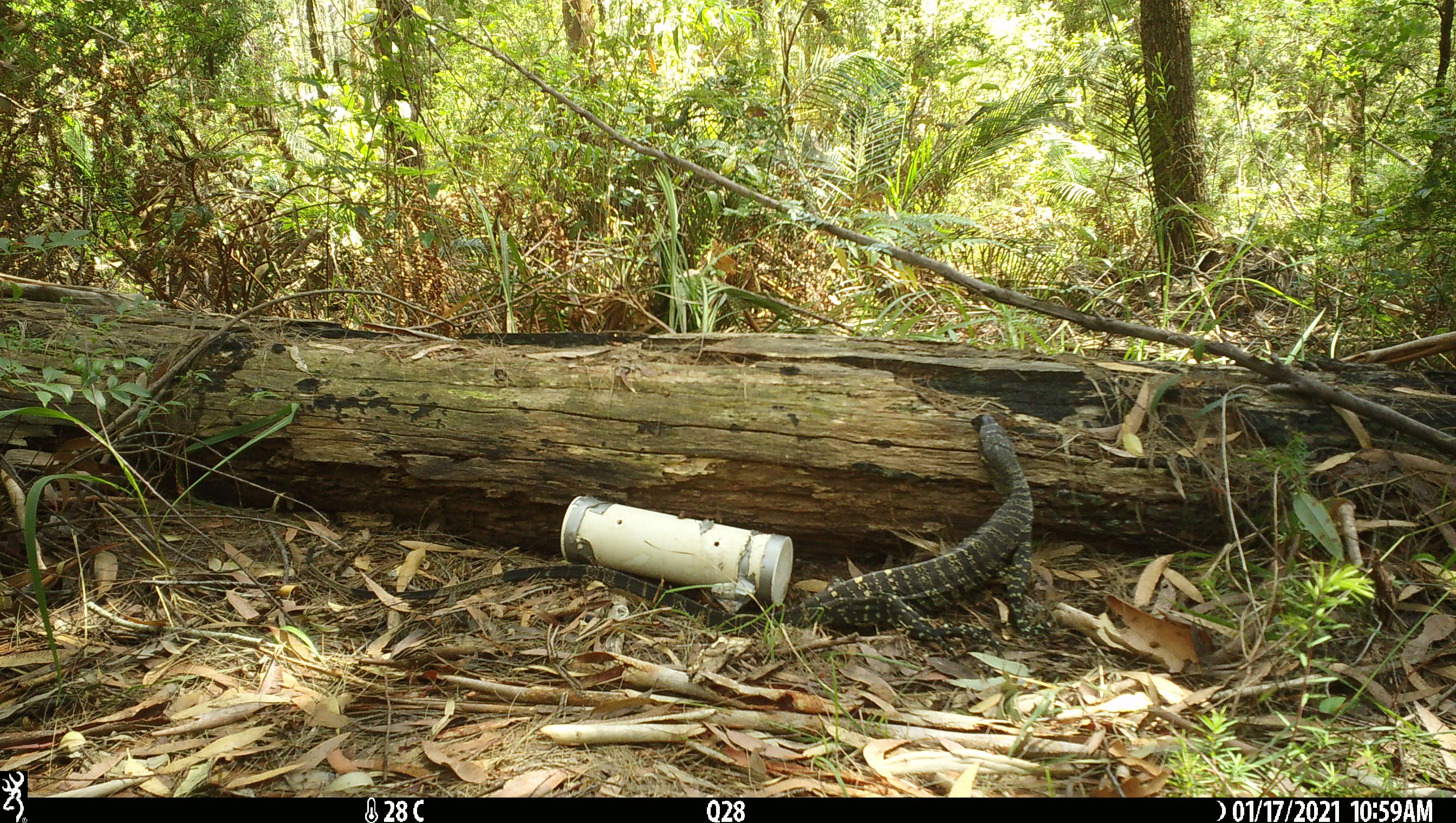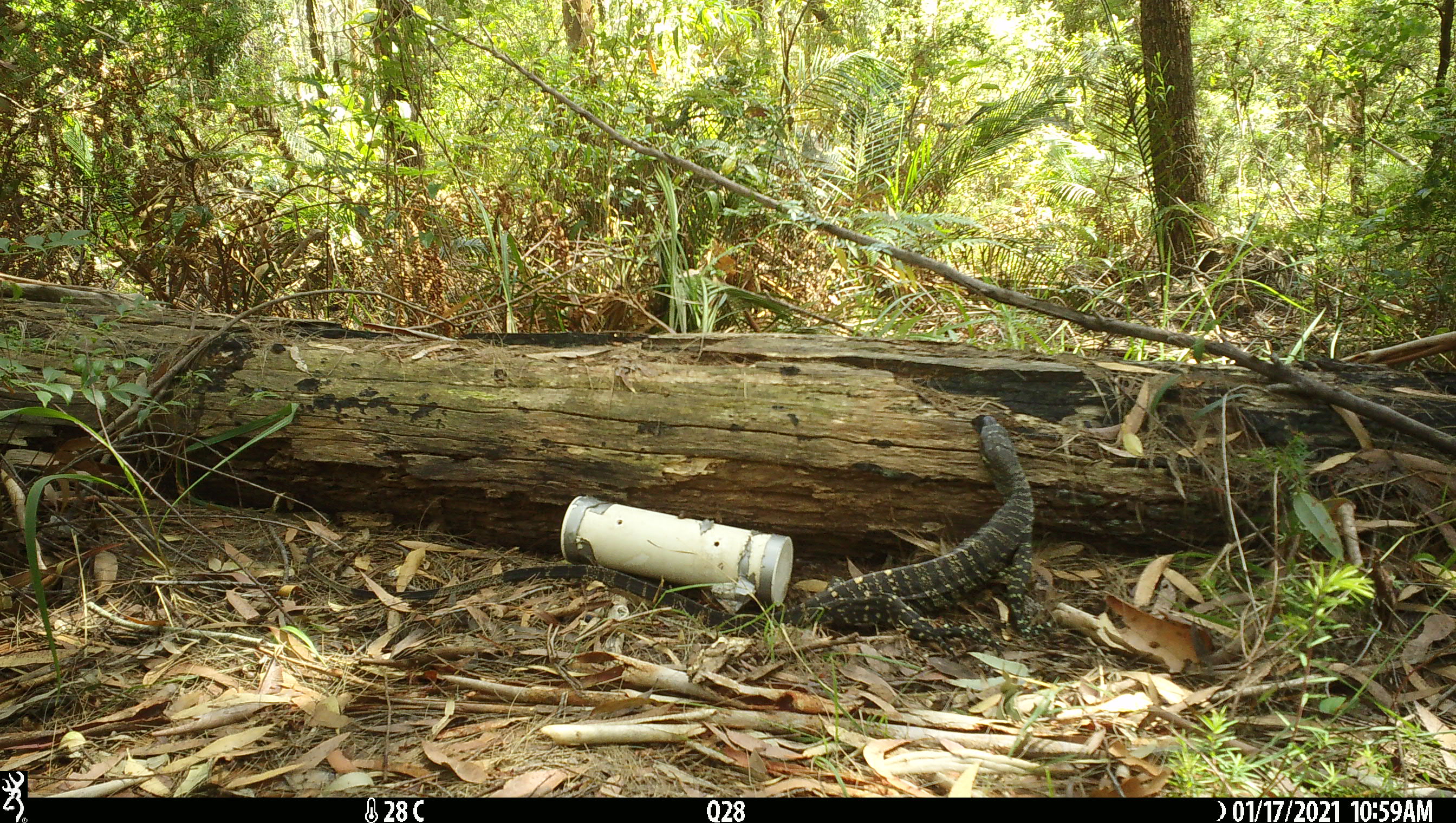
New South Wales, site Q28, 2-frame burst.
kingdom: Animalia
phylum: Chordata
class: Reptilia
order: Squamata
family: Varanidae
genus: Varanus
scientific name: Varanus varius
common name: lace monitor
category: goanna